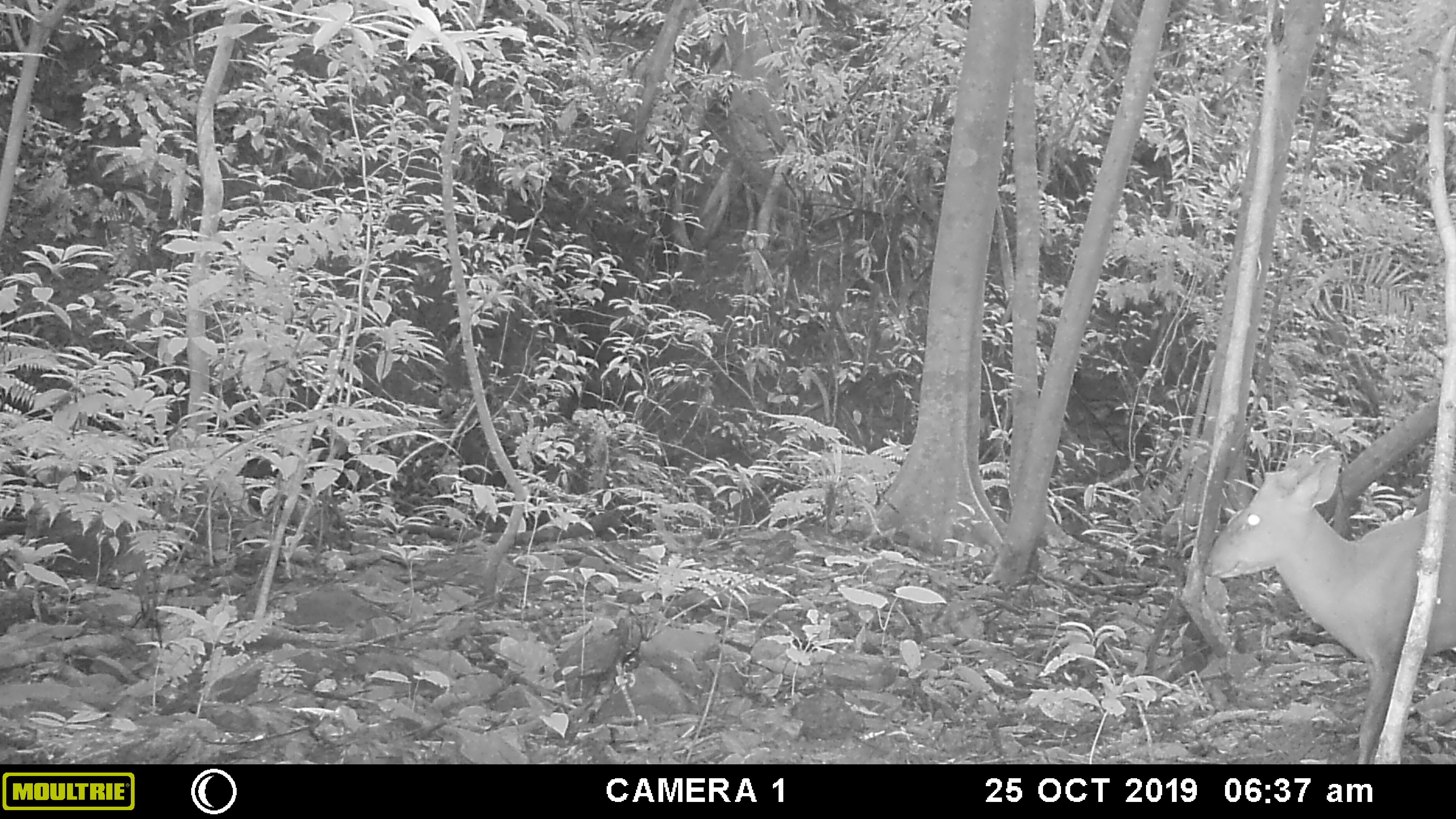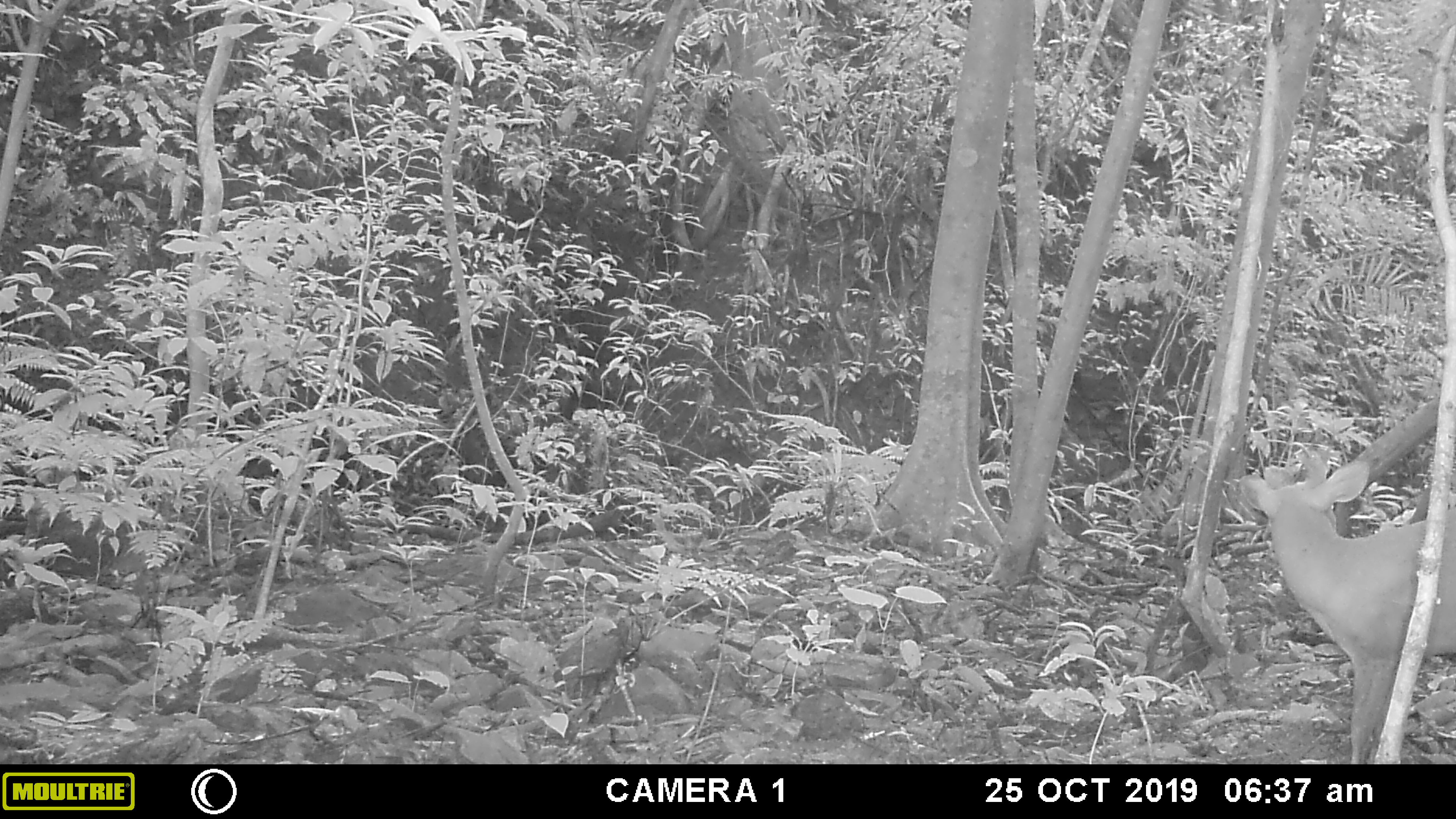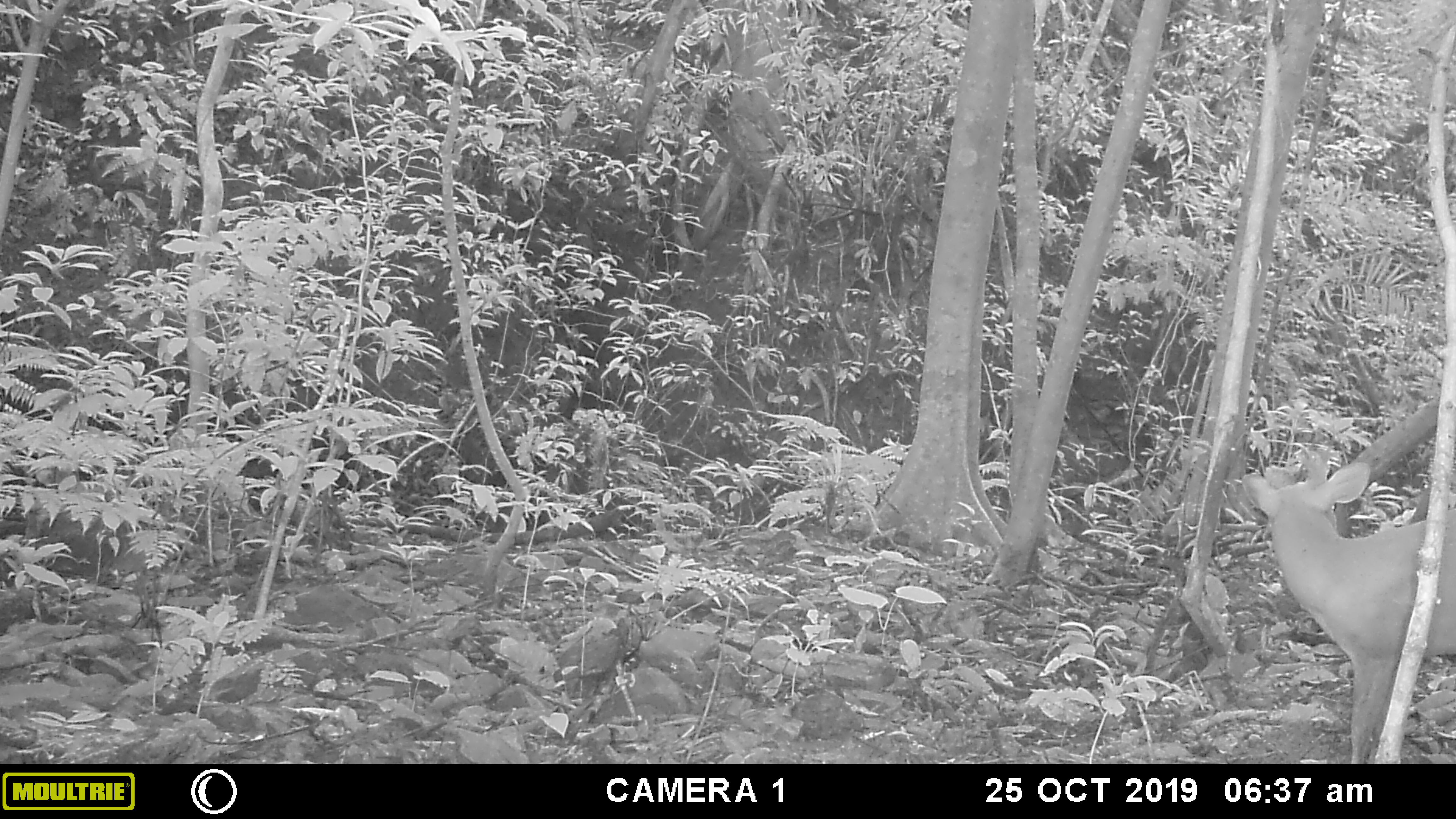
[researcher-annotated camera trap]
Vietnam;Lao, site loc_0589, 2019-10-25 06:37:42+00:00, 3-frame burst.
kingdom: Animalia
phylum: Chordata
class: Mammalia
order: Artiodactyla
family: Cervidae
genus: Muntiacus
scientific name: Muntiacus muntjak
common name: red muntjac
Red muntjac (Muntiacus muntjak). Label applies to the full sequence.